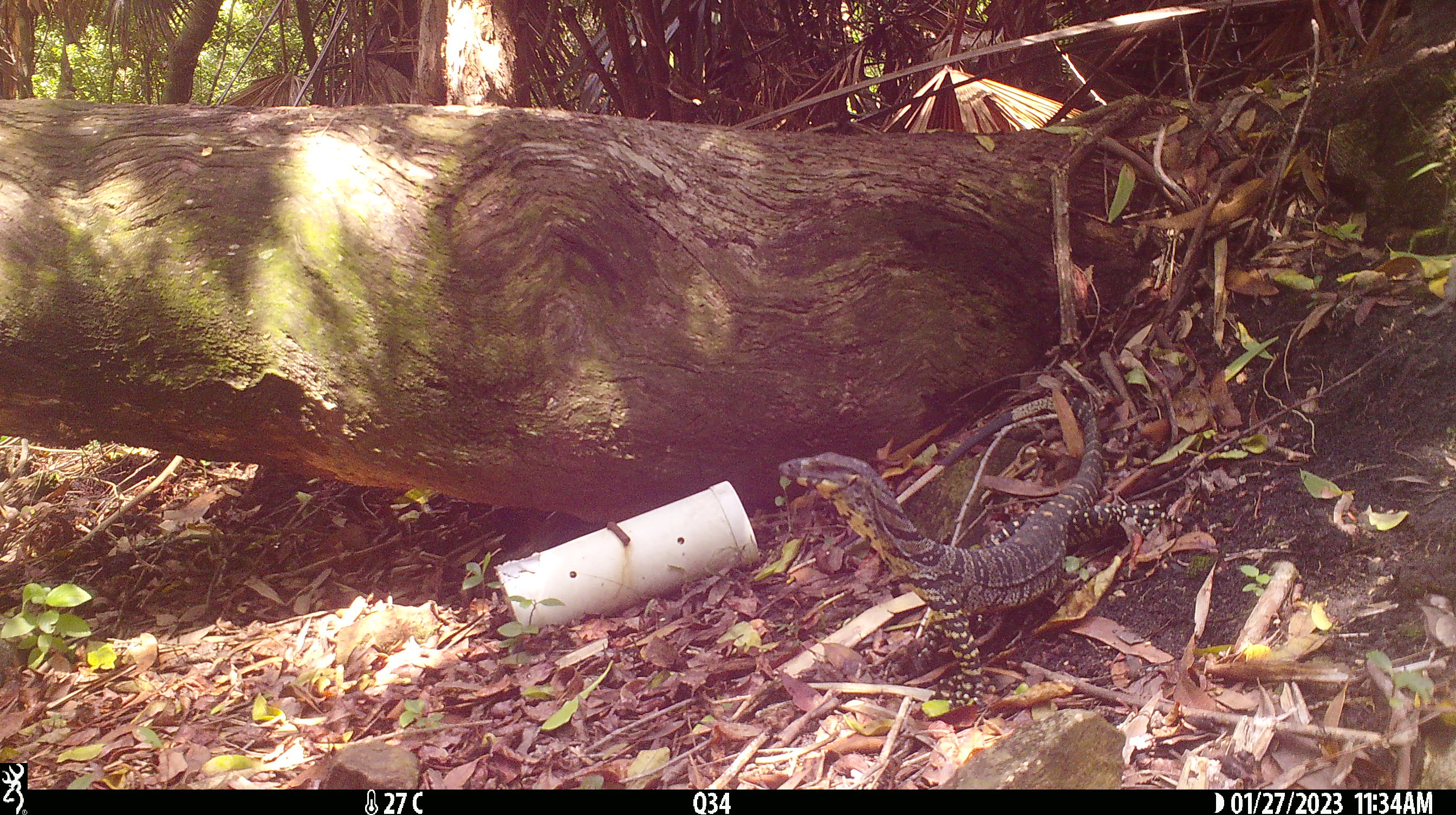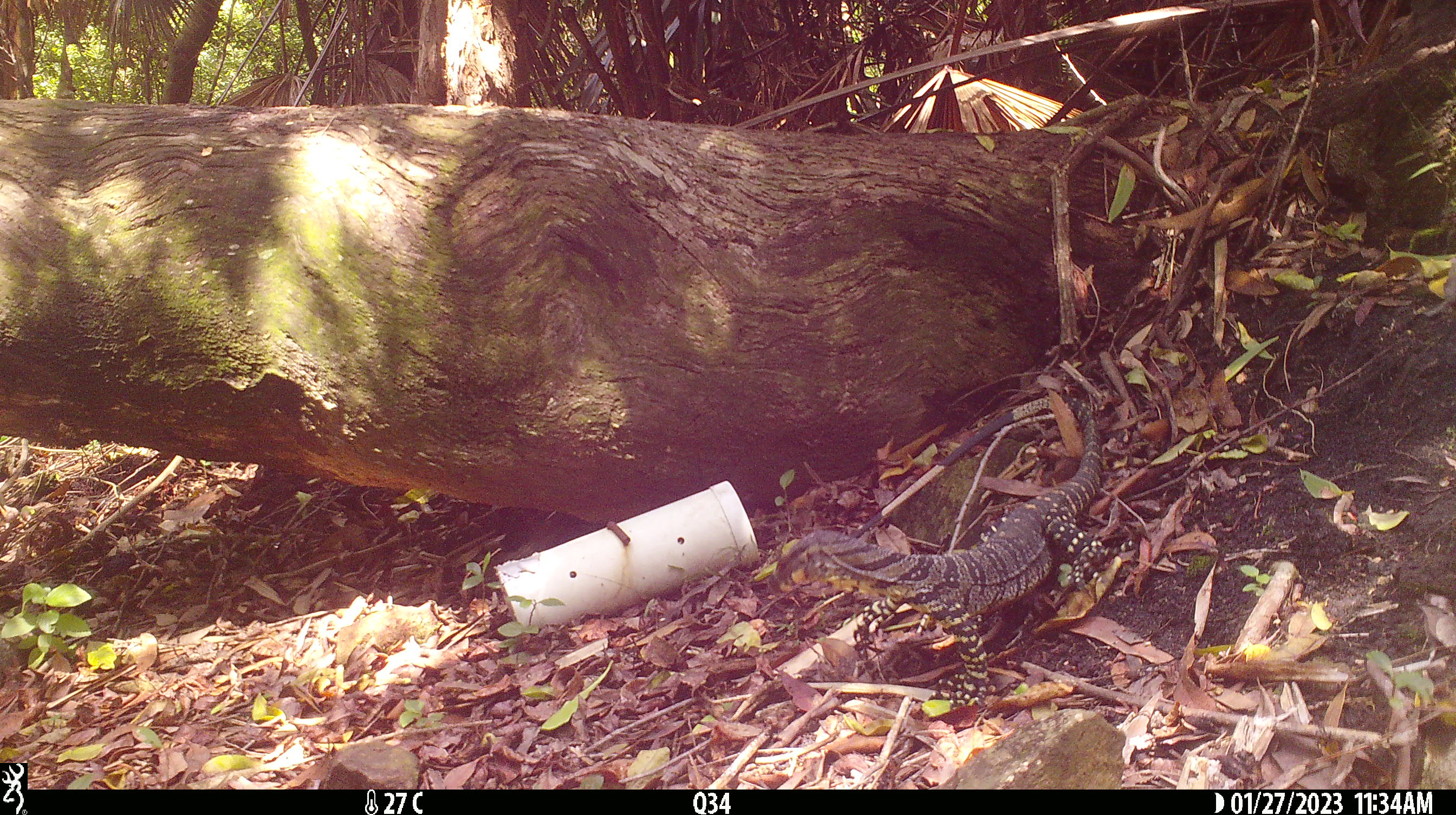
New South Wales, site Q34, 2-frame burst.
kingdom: Animalia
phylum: Chordata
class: Reptilia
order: Squamata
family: Varanidae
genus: Varanus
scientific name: Varanus varius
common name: lace monitor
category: goanna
Goanna (lace monitor) (Varanus varius).